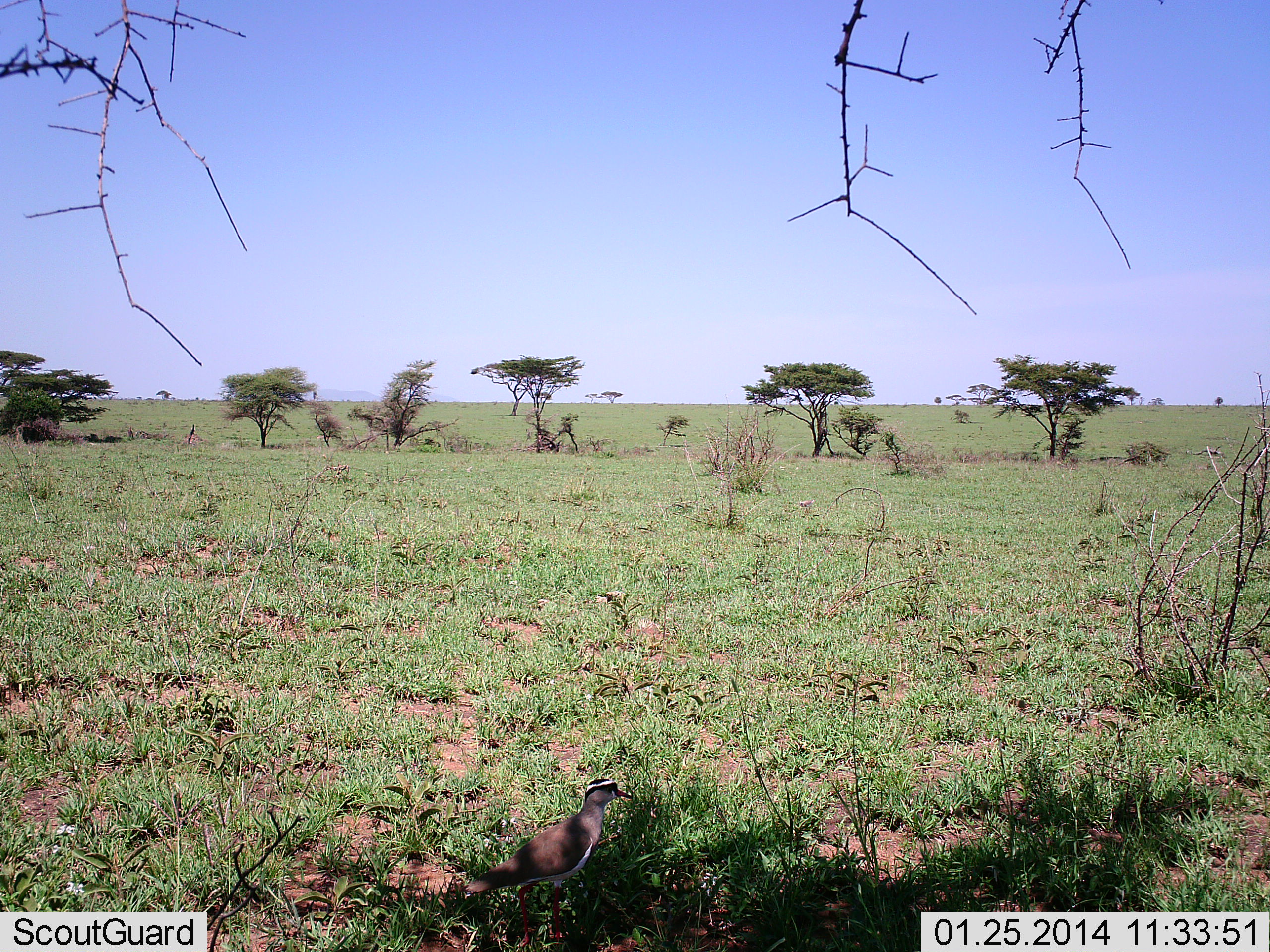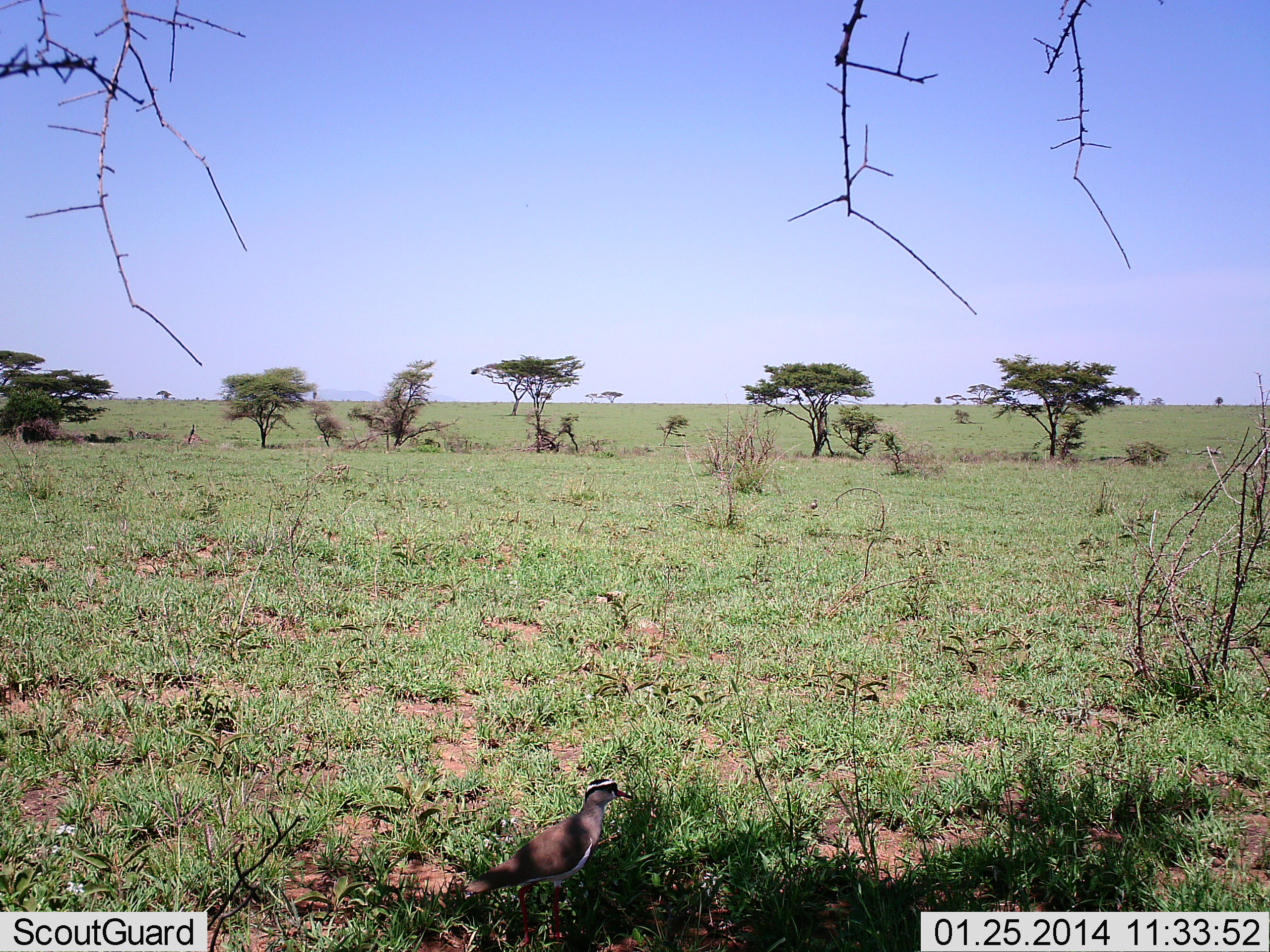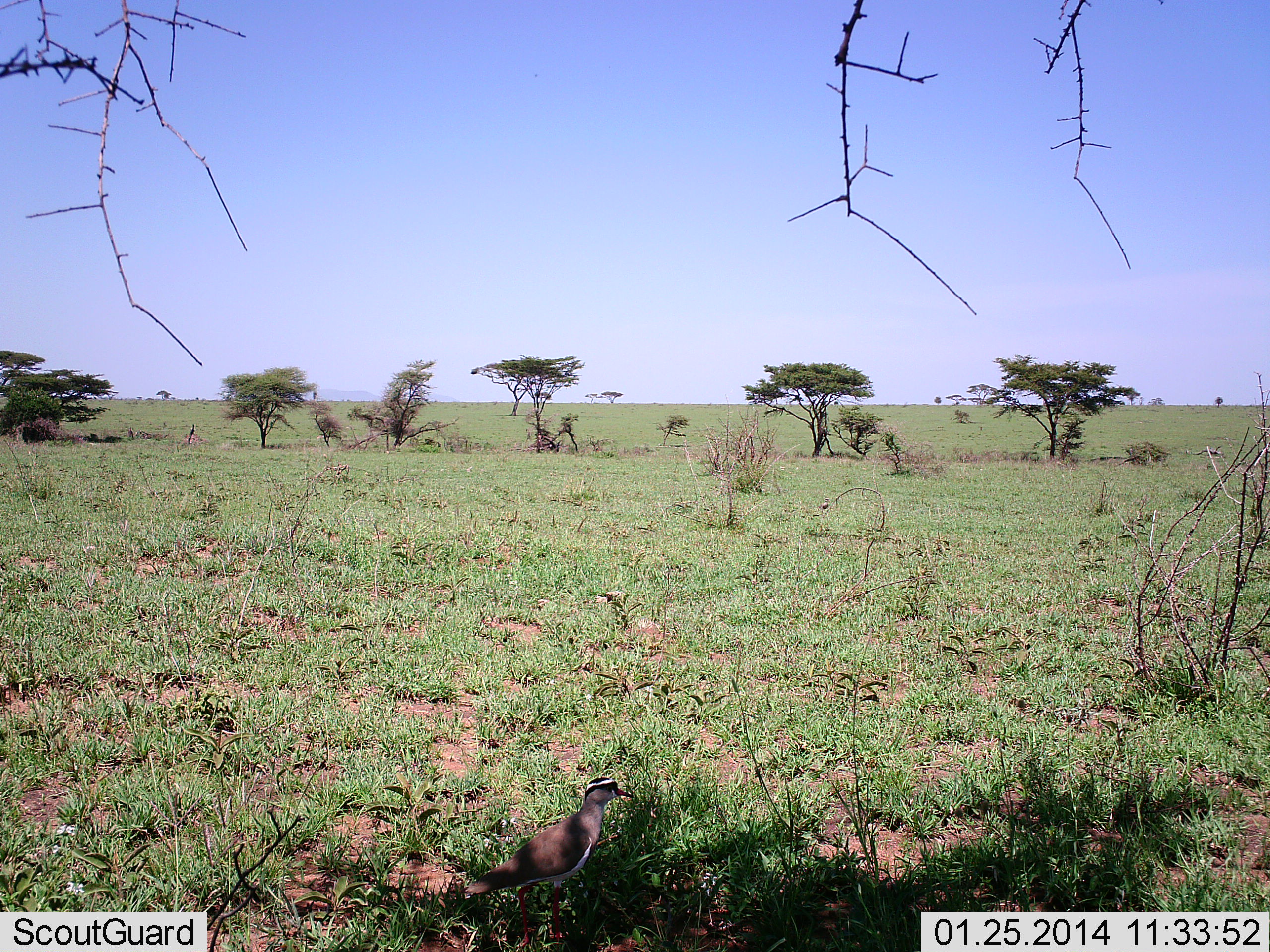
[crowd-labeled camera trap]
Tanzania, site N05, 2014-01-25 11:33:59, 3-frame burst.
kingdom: Animalia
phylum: Chordata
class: Aves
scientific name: Aves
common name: bird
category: otherbird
Otherbird (bird) (Aves), count 1. Behavior (volunteer vote fractions): standing 86%, resting 0%, moving 33%, interacting 0%. Young present (vote fraction): 0%. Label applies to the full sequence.